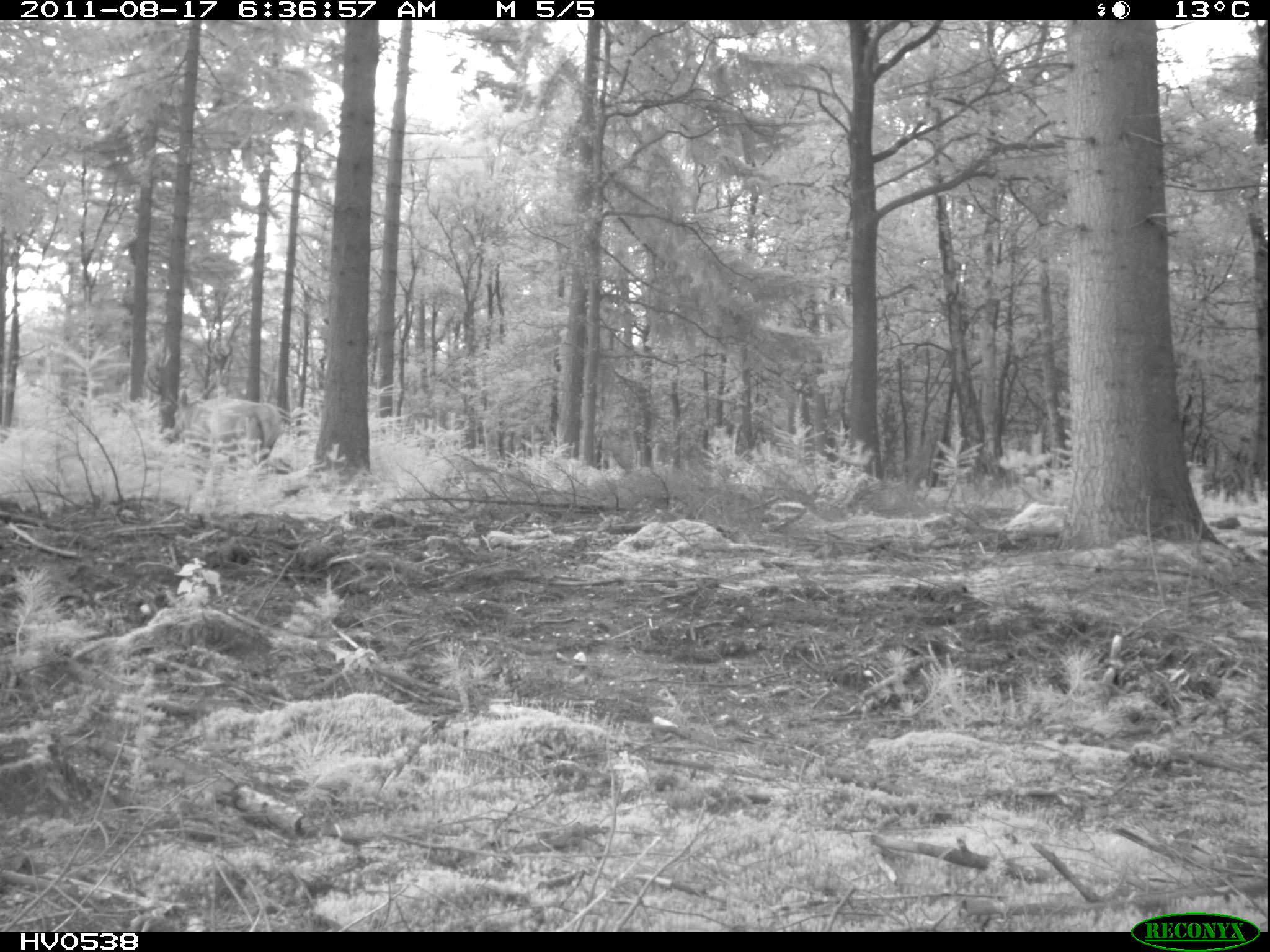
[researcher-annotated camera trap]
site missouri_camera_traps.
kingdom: Animalia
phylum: Chordata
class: Mammalia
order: Artiodactyla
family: Cervidae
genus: Cervus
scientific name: Cervus elaphus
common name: red deer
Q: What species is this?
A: Red deer (Cervus elaphus).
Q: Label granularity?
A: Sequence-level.